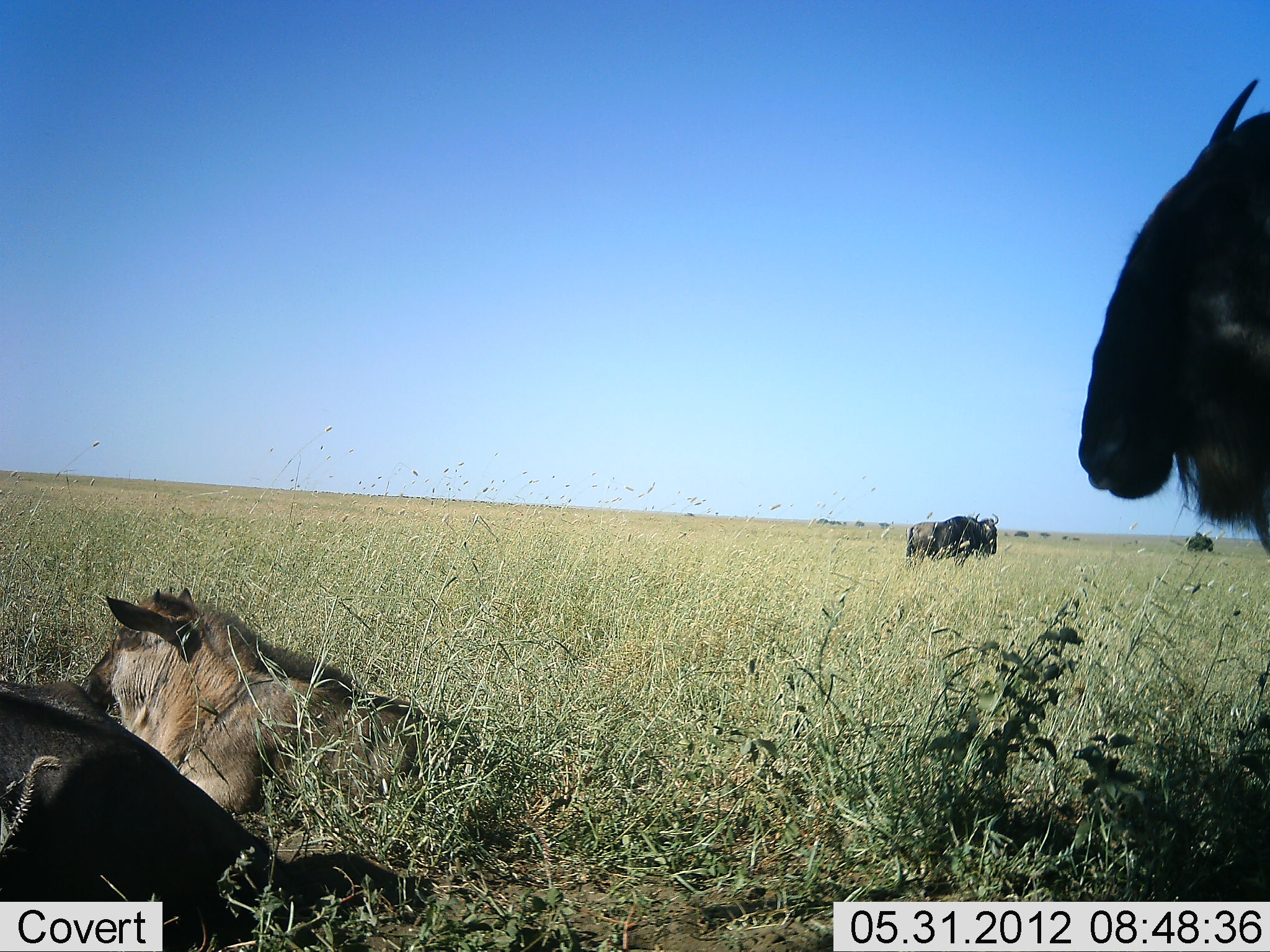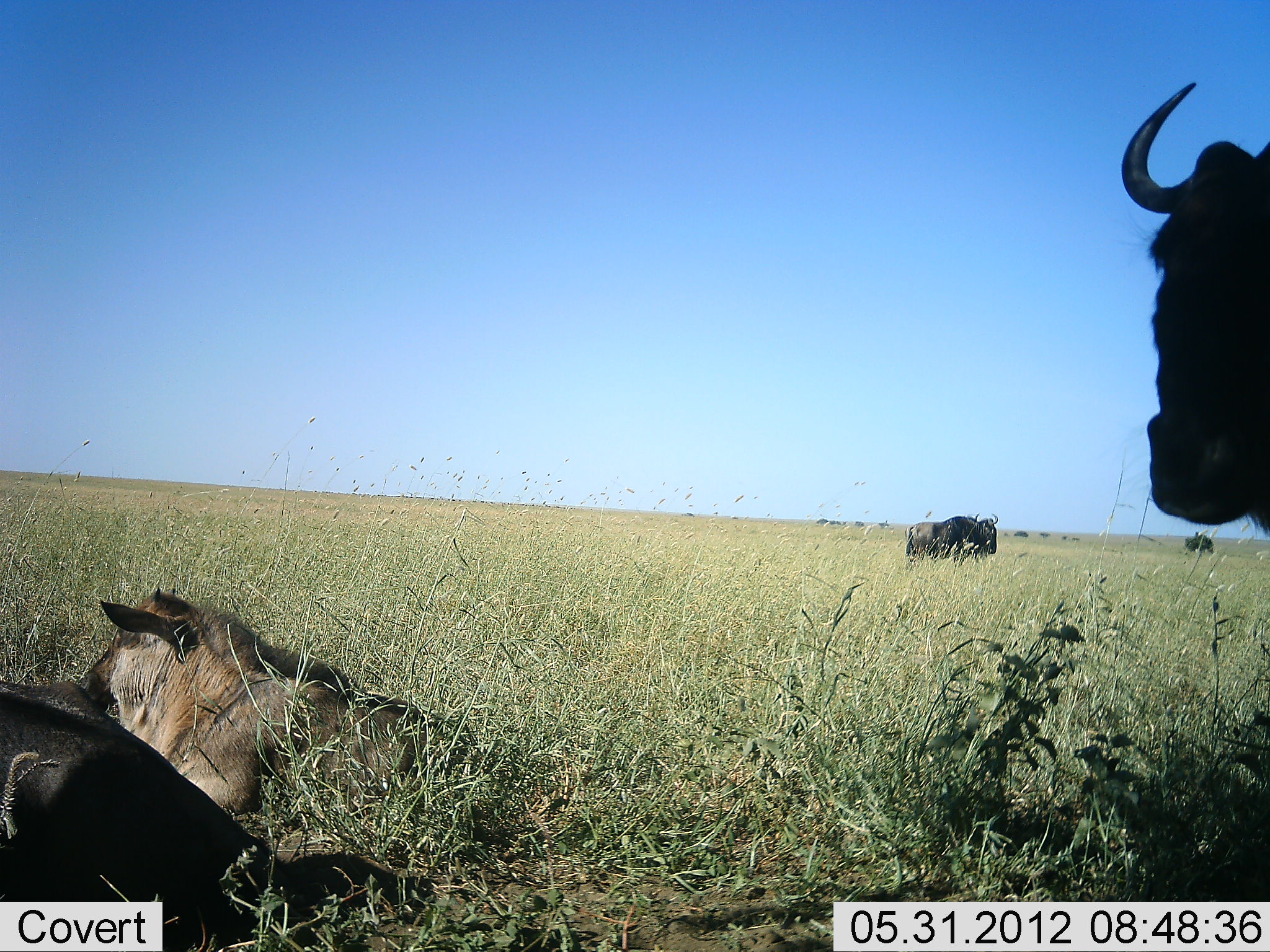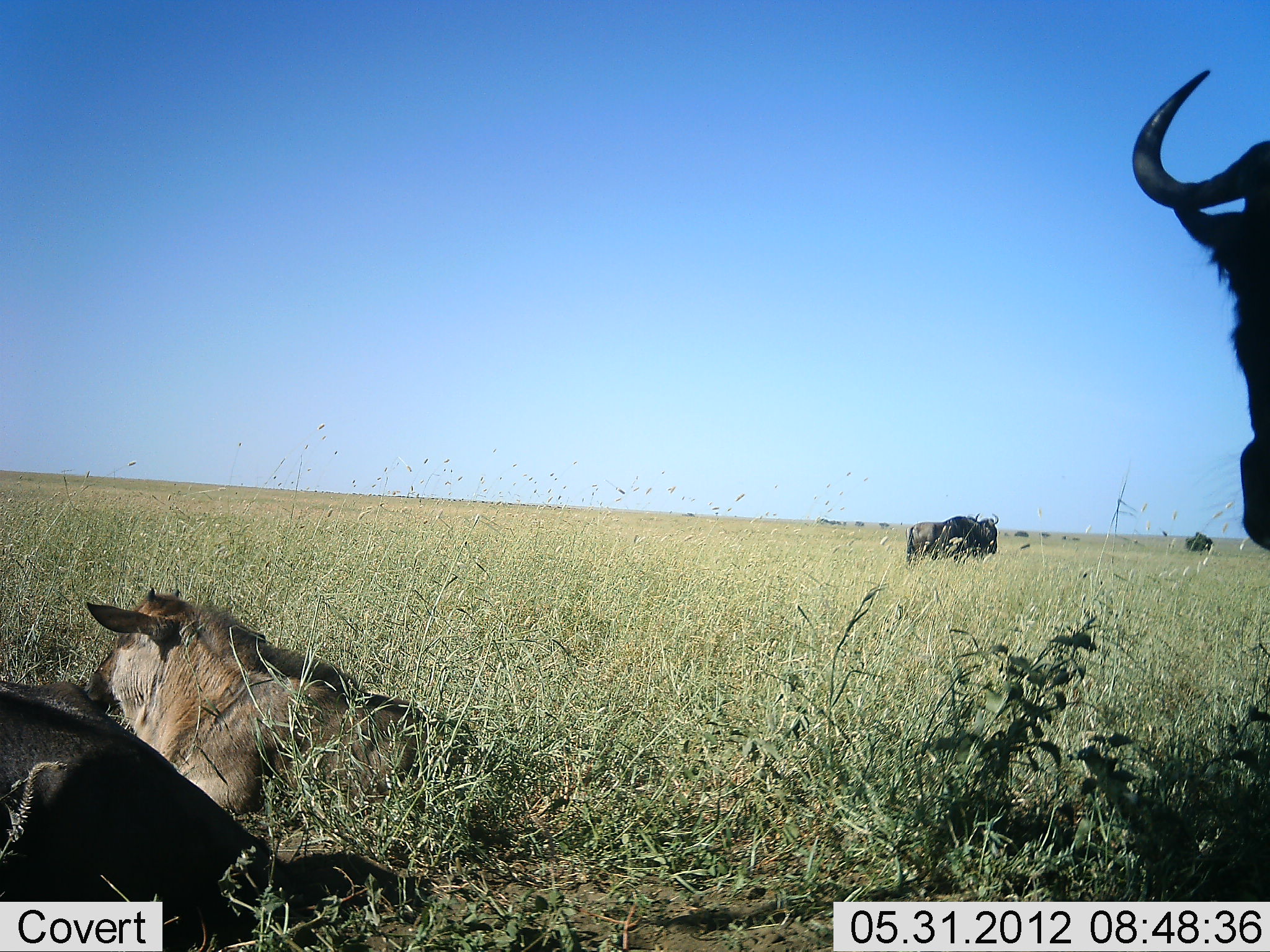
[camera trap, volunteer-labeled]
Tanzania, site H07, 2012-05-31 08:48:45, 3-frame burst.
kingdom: Animalia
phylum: Chordata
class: Mammalia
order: Artiodactyla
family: Bovidae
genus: Connochaetes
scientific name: Connochaetes taurinus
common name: blue wildebeest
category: wildebeest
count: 5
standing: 100%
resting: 100%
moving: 0%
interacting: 0%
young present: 40%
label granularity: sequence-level